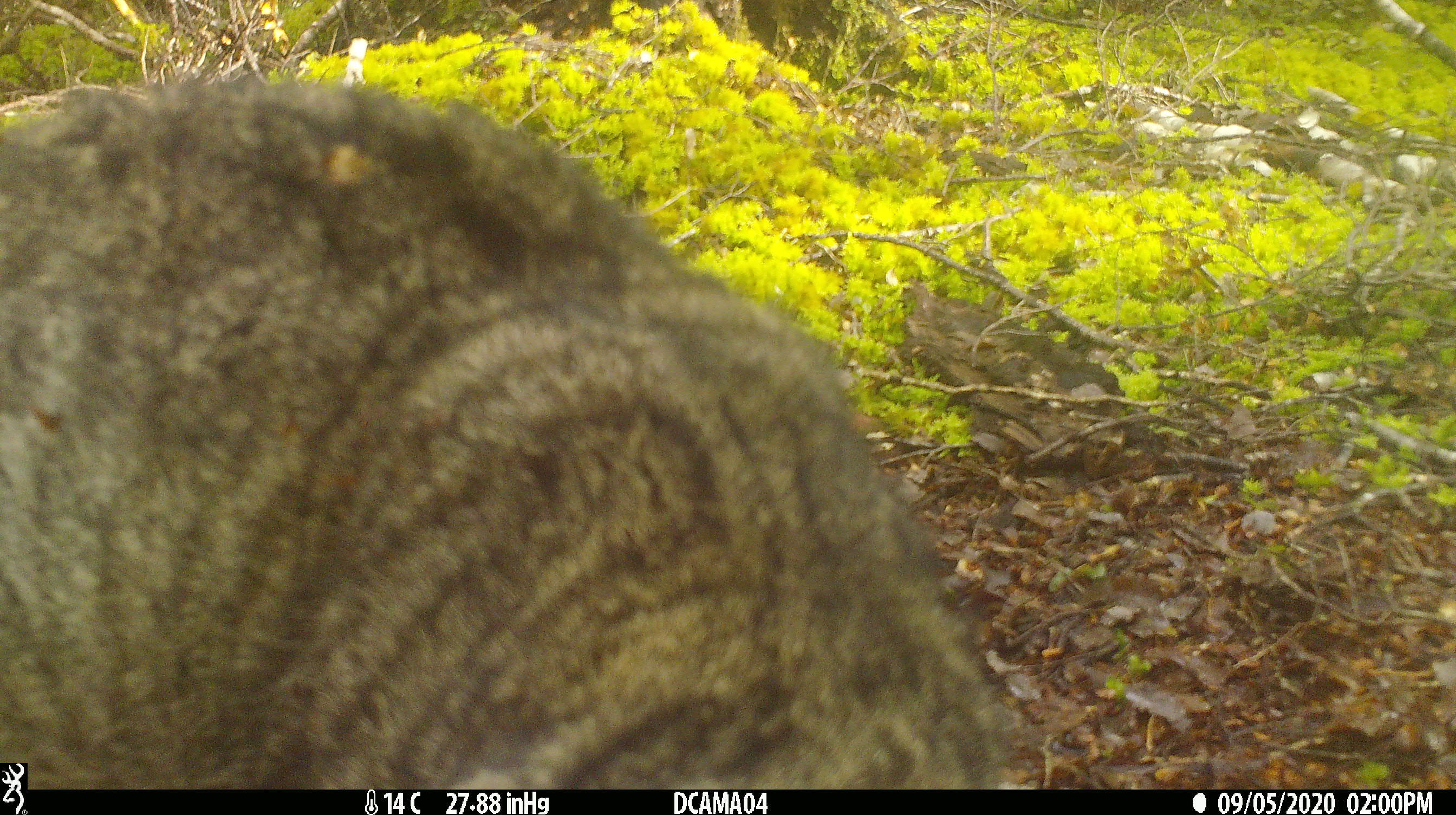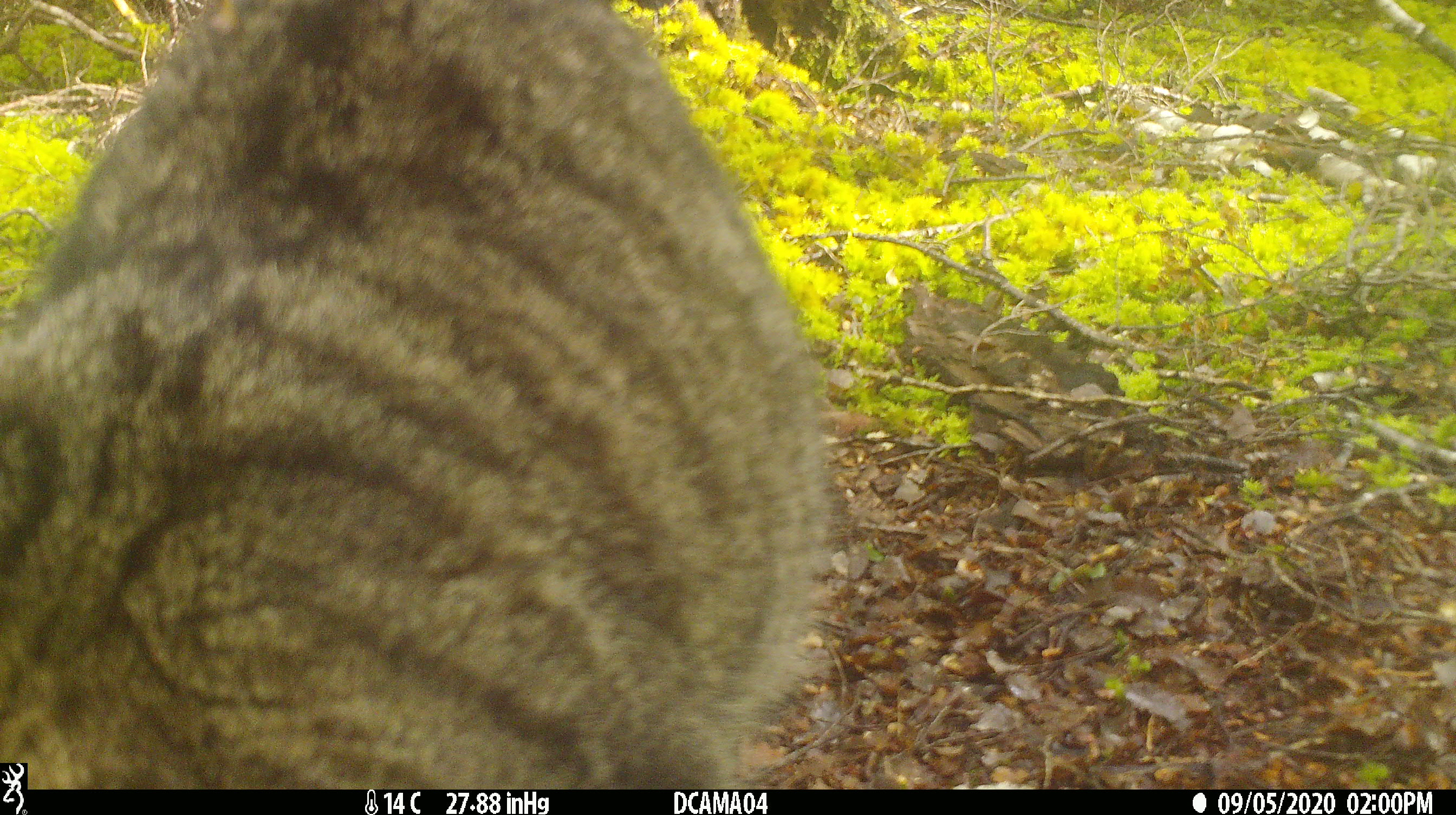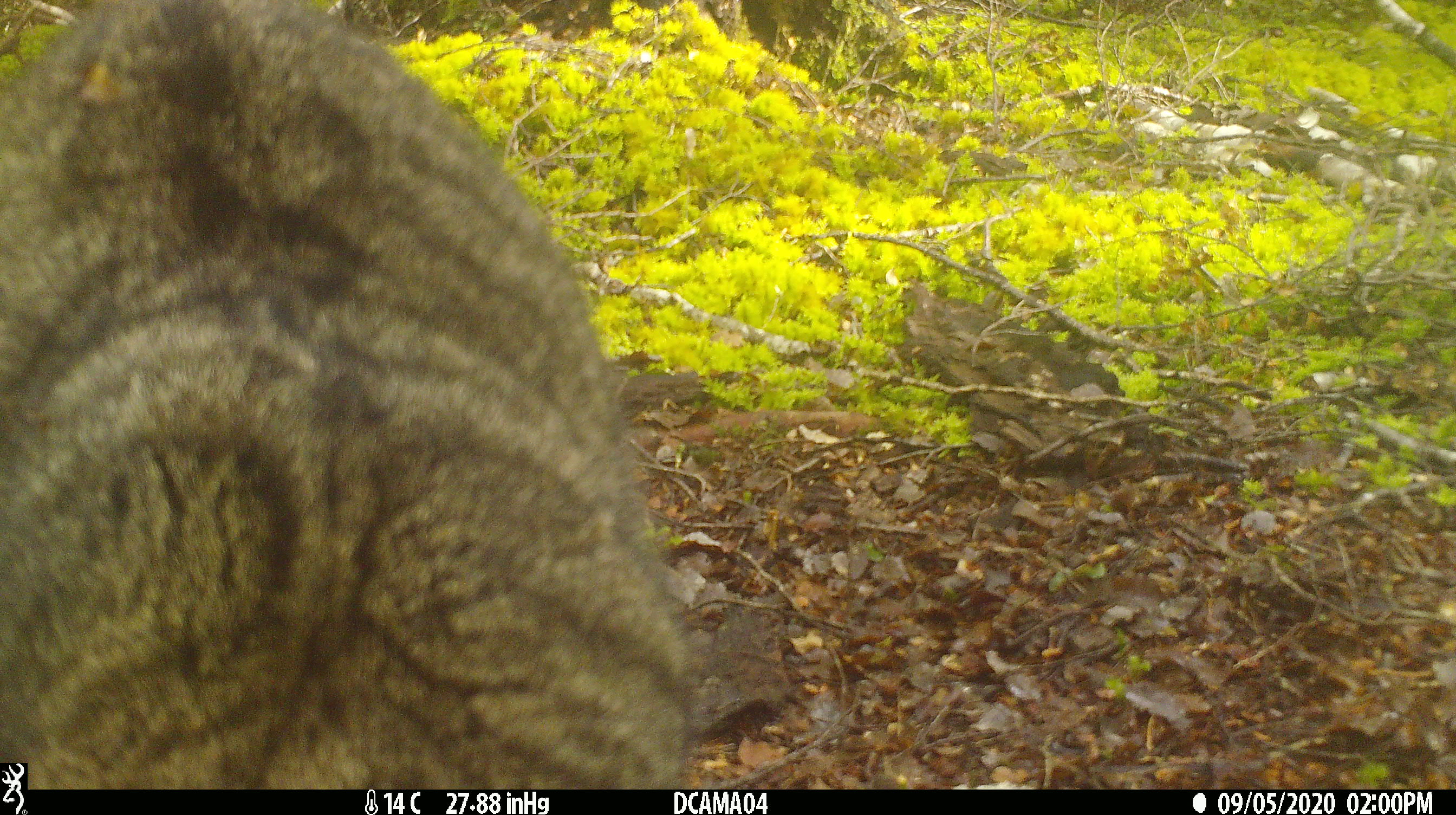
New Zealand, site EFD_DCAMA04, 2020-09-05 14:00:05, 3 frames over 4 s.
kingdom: Animalia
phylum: Chordata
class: Mammalia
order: Carnivora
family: Felidae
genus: Felis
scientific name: Felis catus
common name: domestic cat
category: cat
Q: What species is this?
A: Cat (domestic cat) (Felis catus).